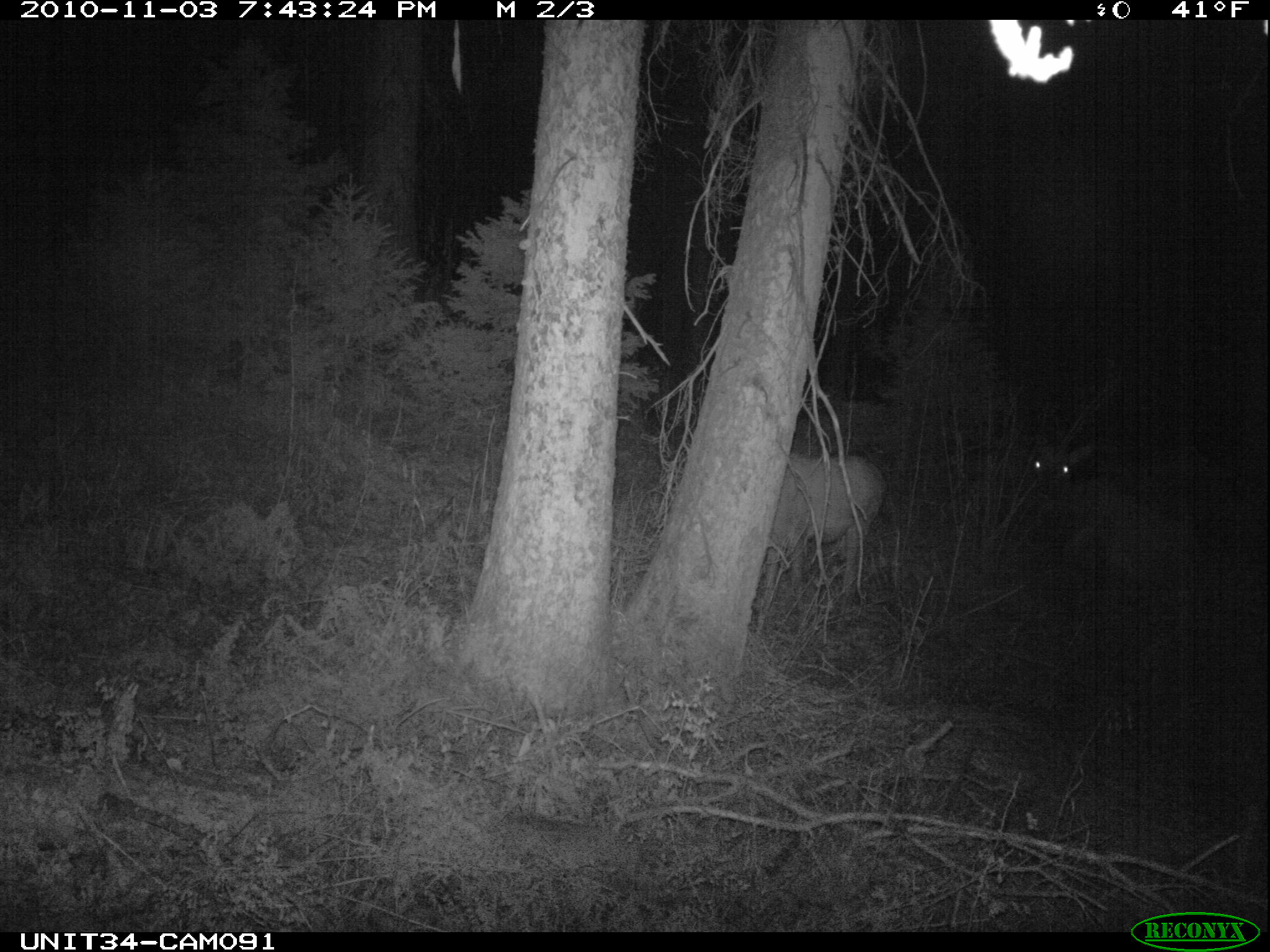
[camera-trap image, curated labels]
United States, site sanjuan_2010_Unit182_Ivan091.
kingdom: Animalia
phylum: Chordata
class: Mammalia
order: Artiodactyla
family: Cervidae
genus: Cervus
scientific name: Cervus elaphus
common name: red deer